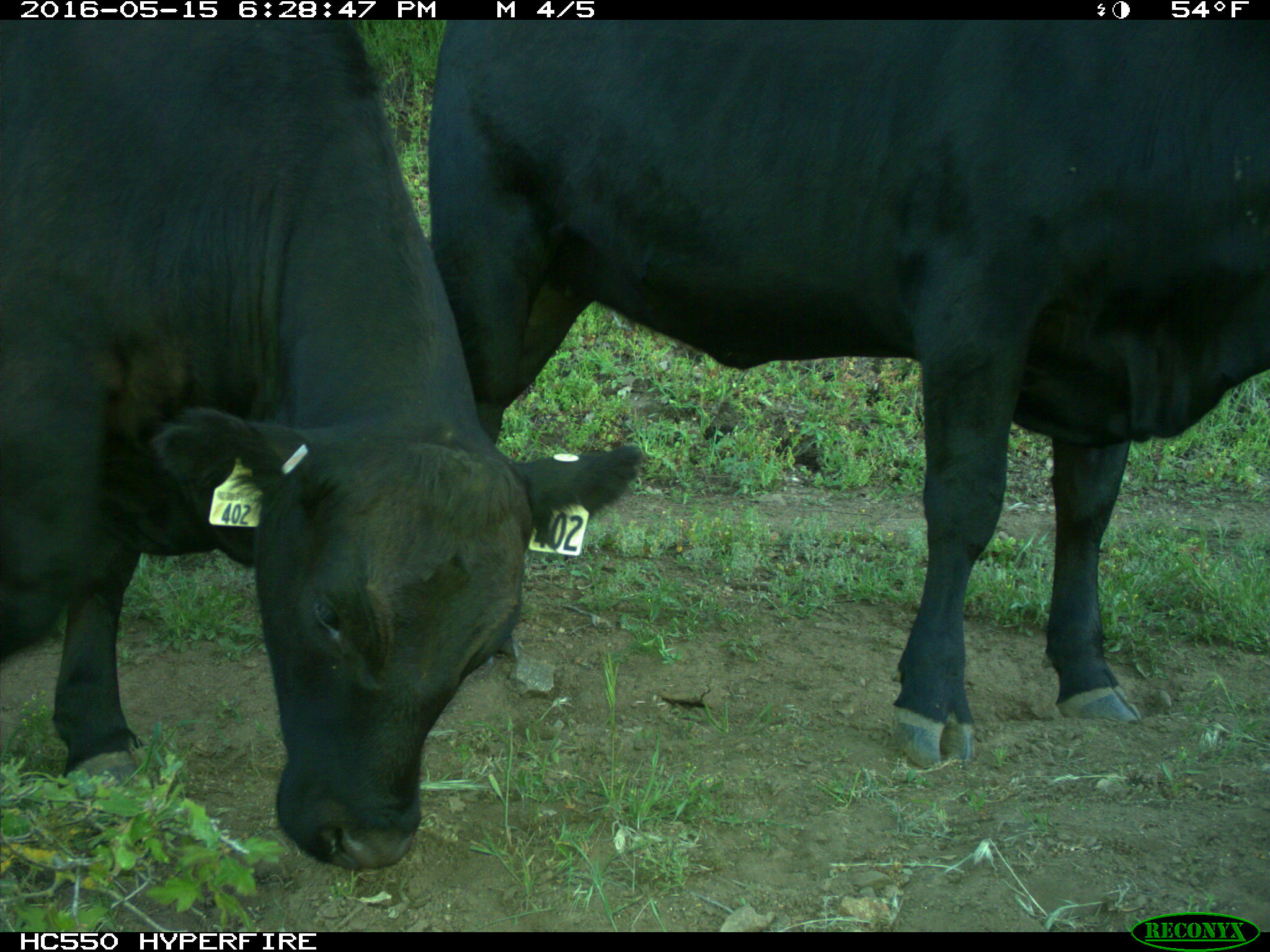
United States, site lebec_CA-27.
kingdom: Animalia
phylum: Chordata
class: Mammalia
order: Artiodactyla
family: Bovidae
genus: Bos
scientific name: Bos taurus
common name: domestic cow